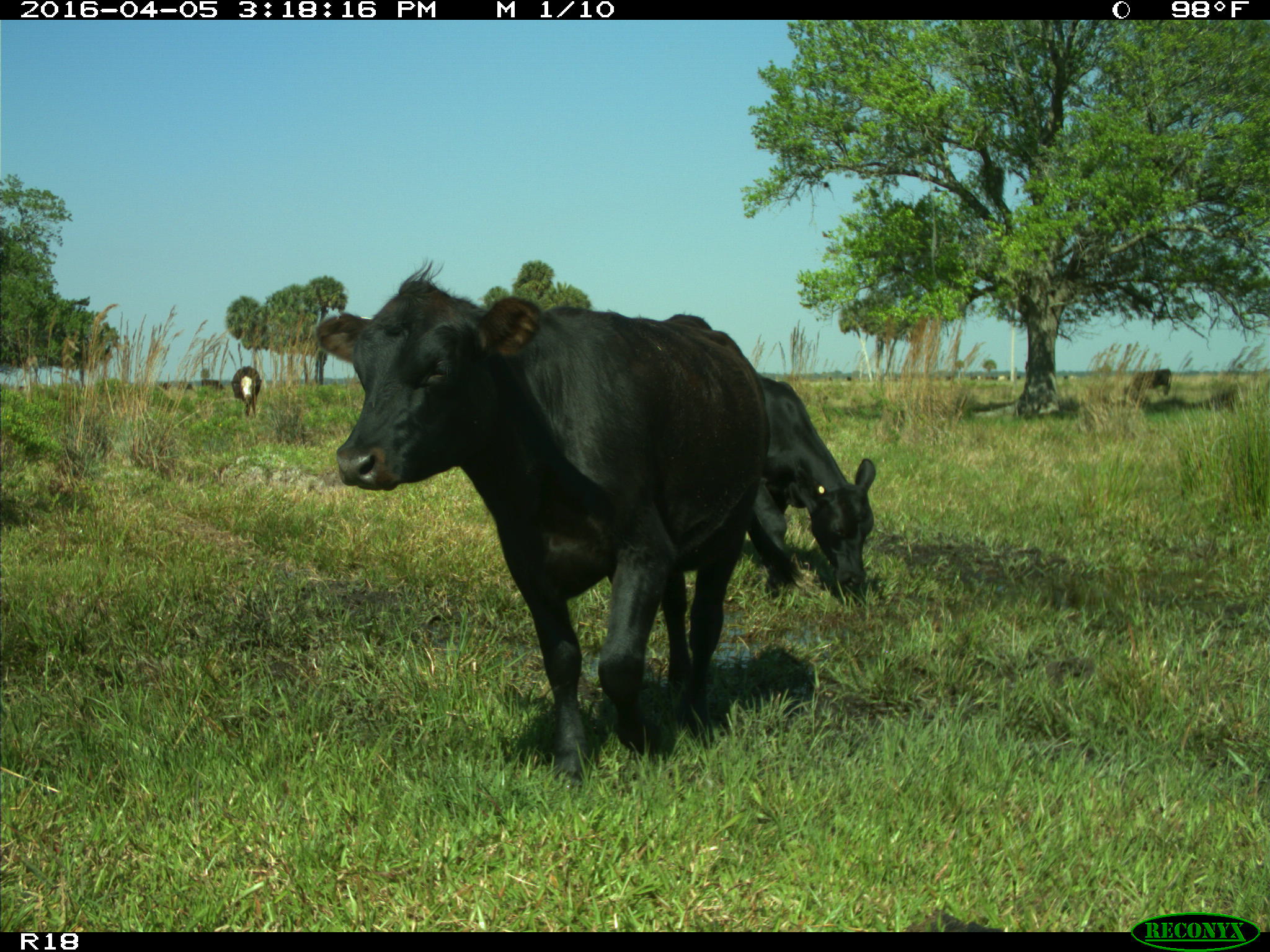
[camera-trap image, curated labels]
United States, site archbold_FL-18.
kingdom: Animalia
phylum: Chordata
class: Mammalia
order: Artiodactyla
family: Bovidae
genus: Bos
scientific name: Bos taurus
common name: domestic cow